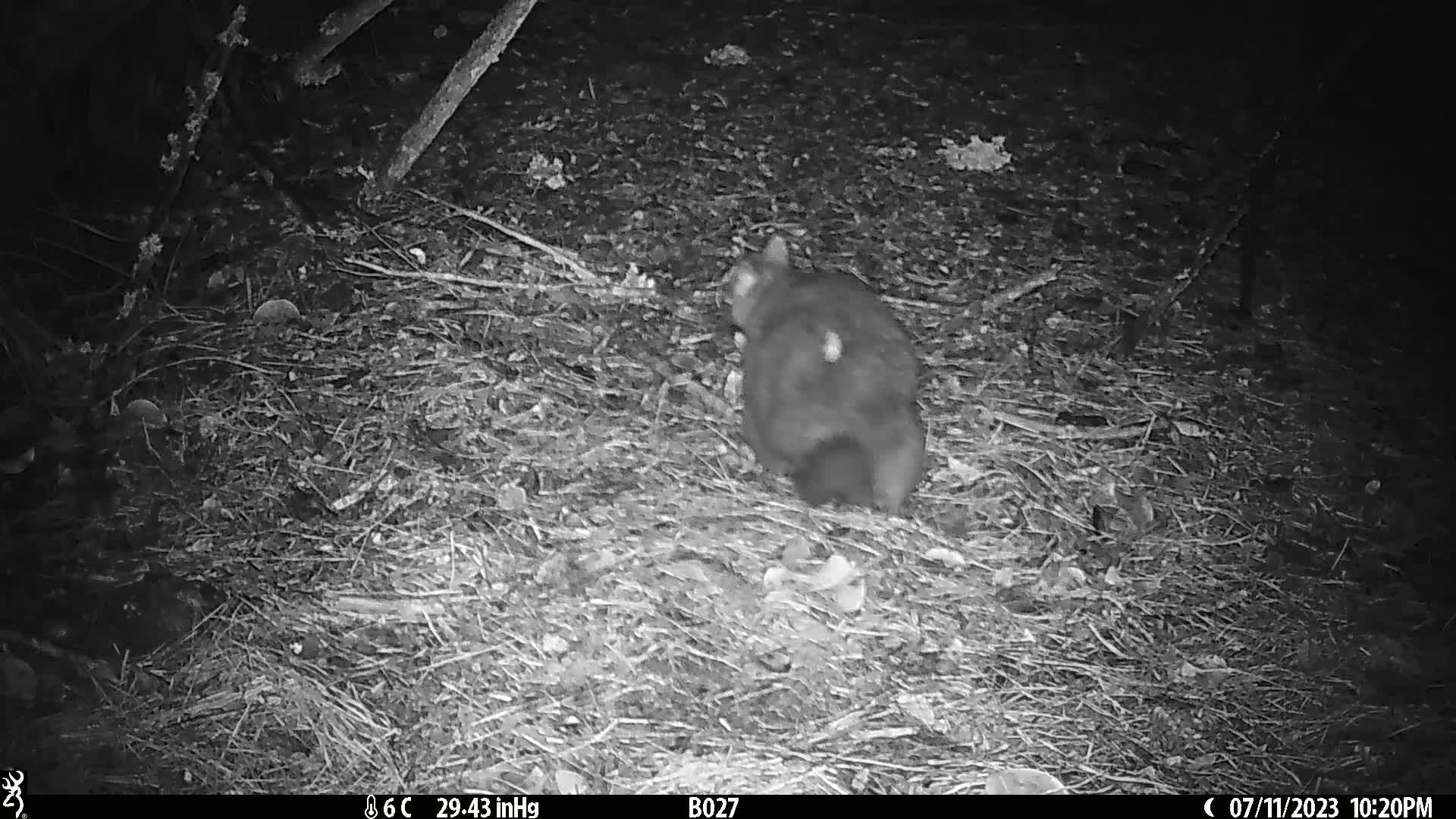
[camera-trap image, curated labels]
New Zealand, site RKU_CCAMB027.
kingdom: Animalia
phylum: Chordata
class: Mammalia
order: Diprotodontia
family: Phalangeridae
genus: Trichosurus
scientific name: Trichosurus vulpecula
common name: common brushtail possum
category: possum